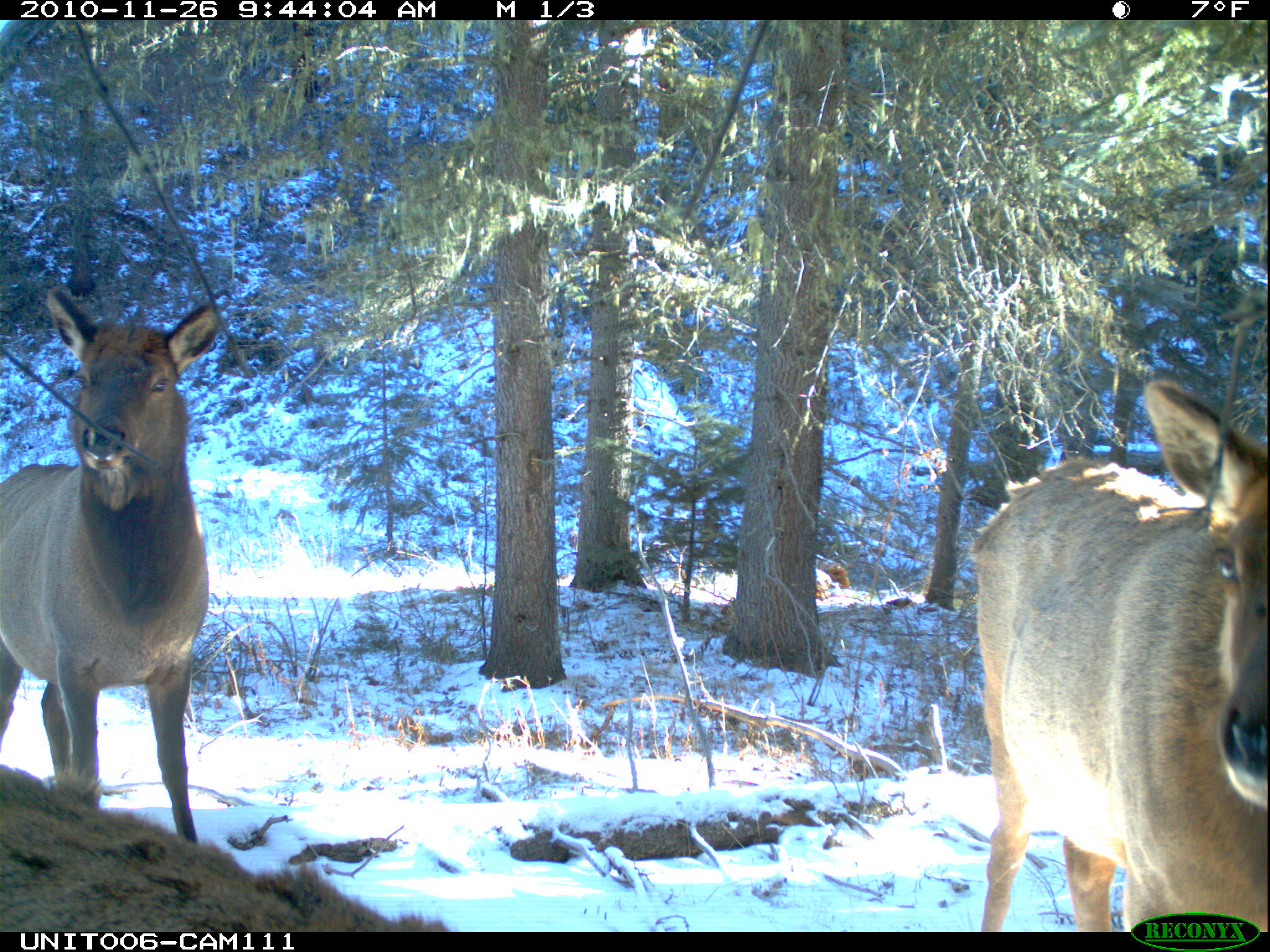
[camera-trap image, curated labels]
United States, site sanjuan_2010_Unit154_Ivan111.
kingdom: Animalia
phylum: Chordata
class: Mammalia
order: Artiodactyla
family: Cervidae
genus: Cervus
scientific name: Cervus elaphus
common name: red deer